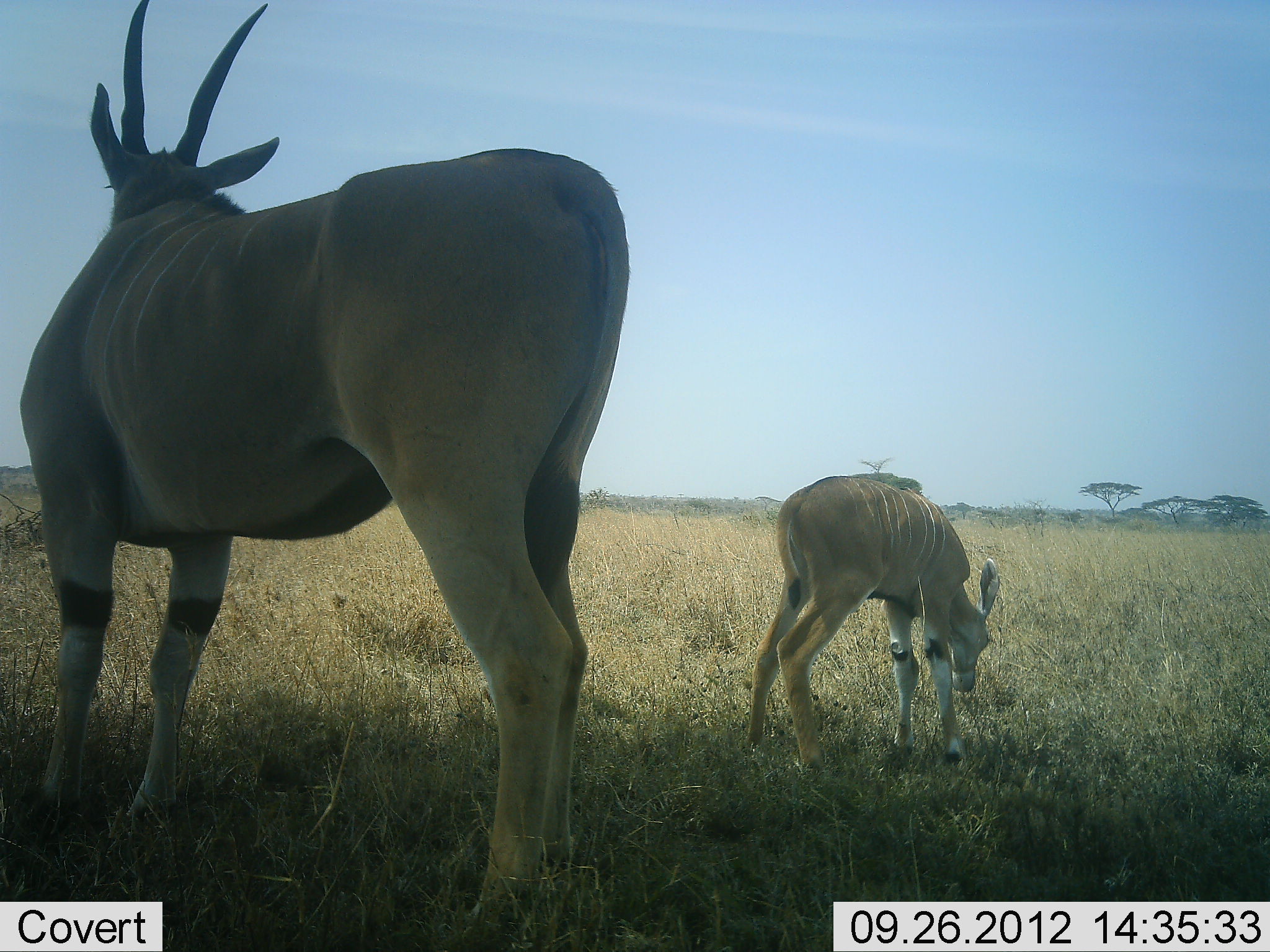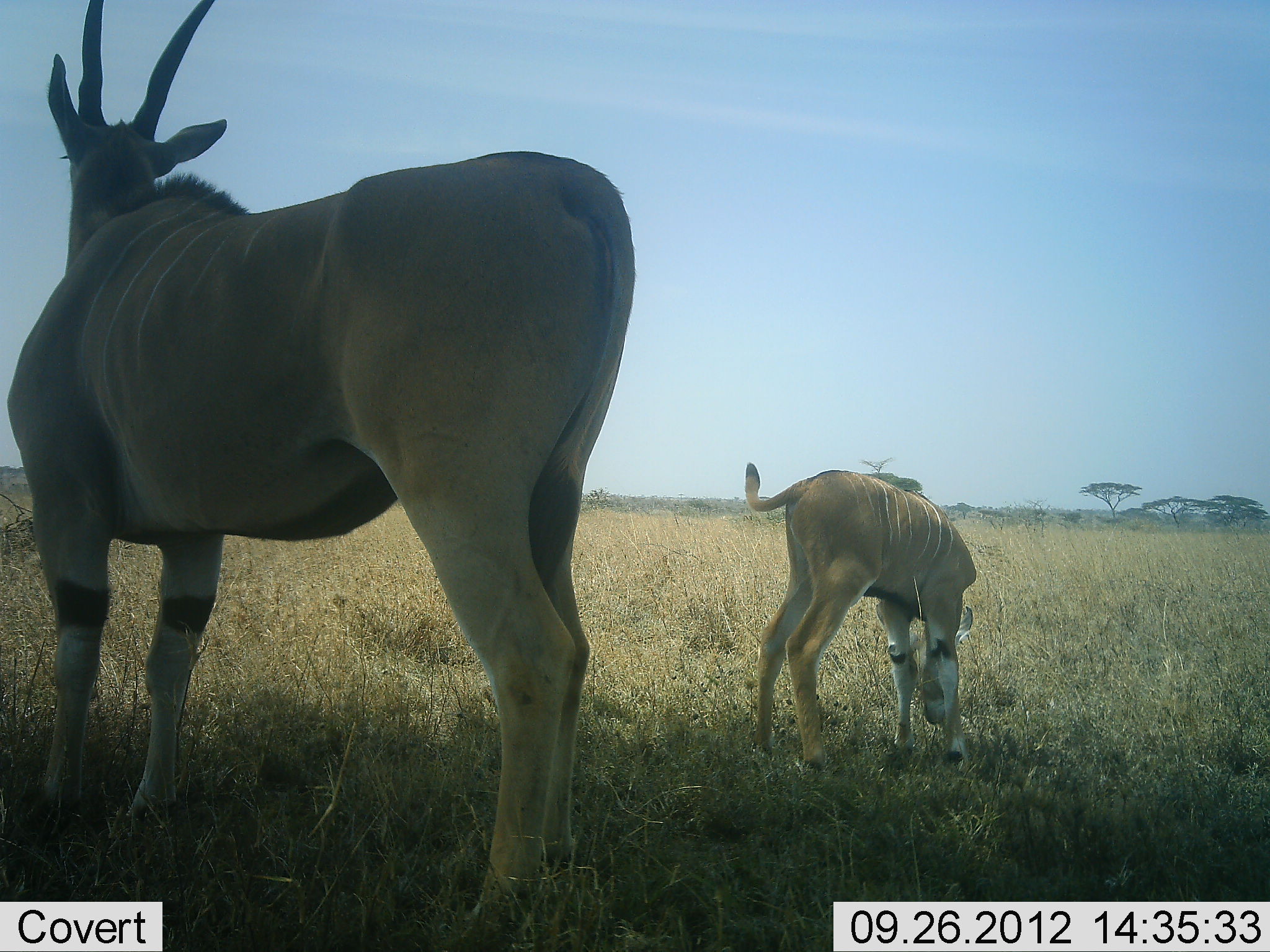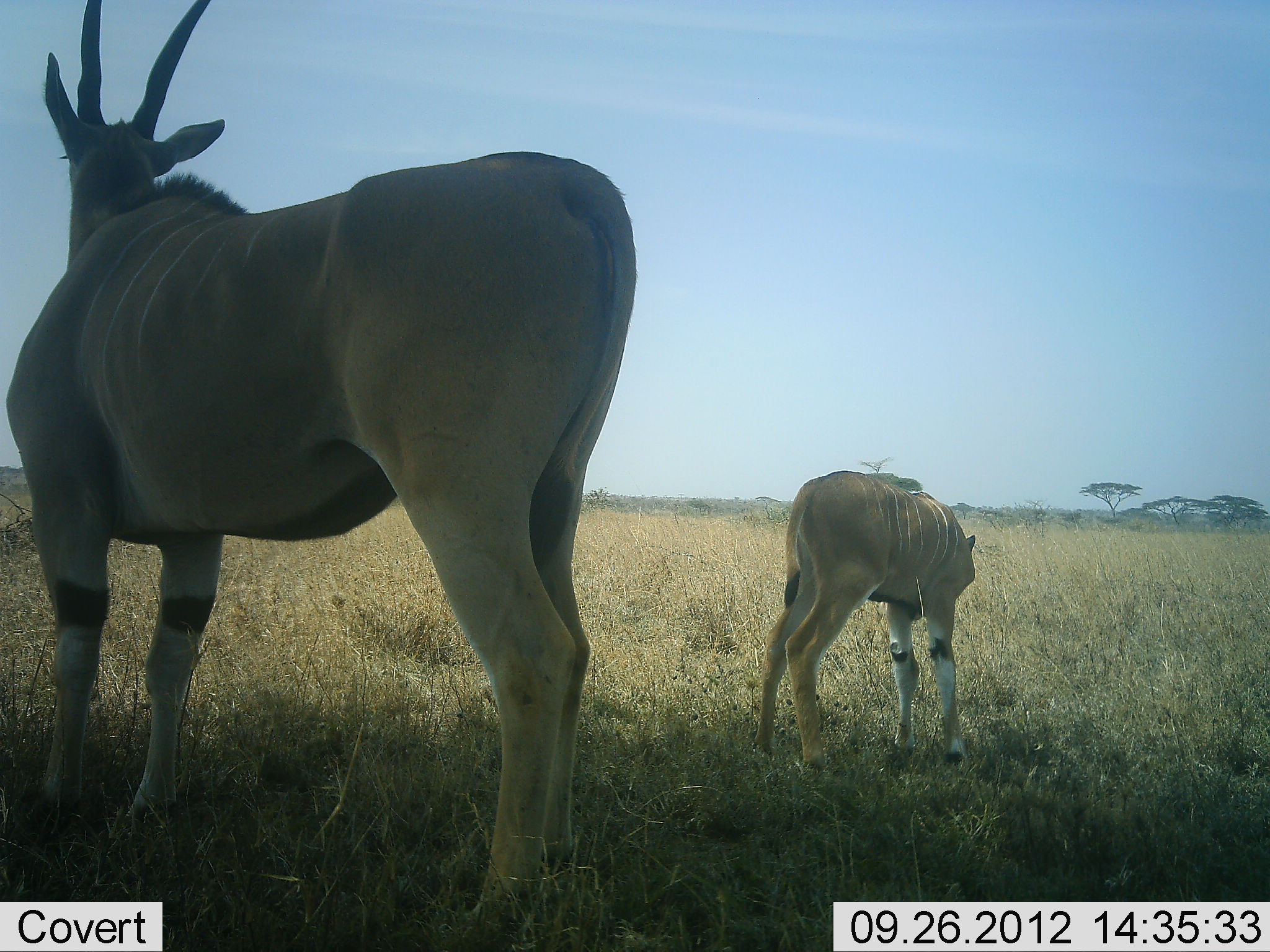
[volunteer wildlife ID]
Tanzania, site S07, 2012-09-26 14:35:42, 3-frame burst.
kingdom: Animalia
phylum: Chordata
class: Mammalia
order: Artiodactyla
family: Bovidae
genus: Tragelaphus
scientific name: Tragelaphus oryx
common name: eland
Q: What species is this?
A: Eland (Tragelaphus oryx).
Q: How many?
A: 2.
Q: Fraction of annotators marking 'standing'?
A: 100%.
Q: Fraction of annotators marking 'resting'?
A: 0%.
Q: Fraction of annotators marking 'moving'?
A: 0%.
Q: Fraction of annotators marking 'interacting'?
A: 0%.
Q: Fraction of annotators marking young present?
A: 90%.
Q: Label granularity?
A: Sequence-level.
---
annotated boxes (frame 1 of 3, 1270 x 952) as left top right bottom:
animal: 21 0 631 939; 747 474 999 768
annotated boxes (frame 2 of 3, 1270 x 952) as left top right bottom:
animal: 1 1 633 952; 745 462 976 774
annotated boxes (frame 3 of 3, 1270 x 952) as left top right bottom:
animal: 0 0 640 935; 755 469 978 766